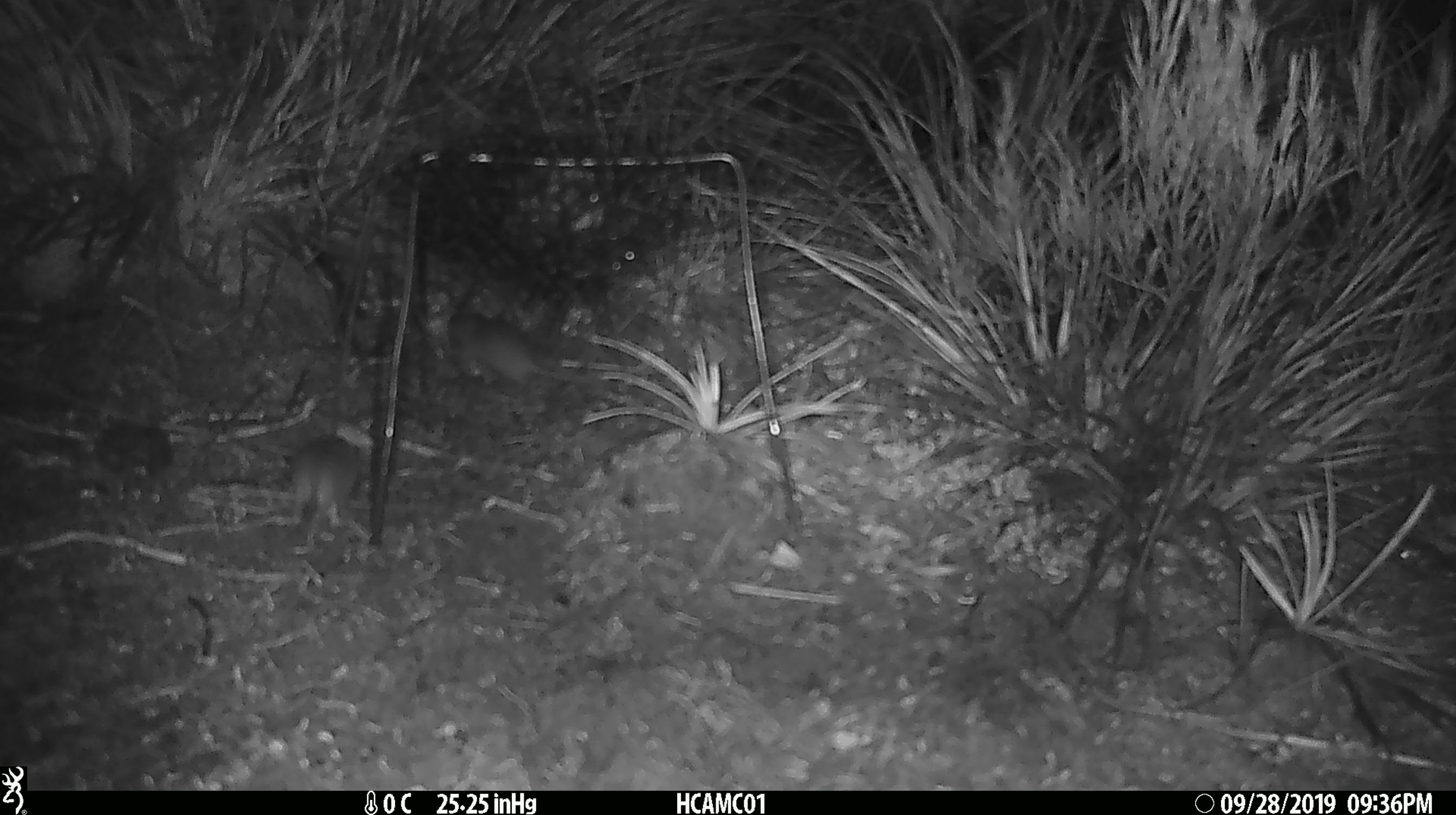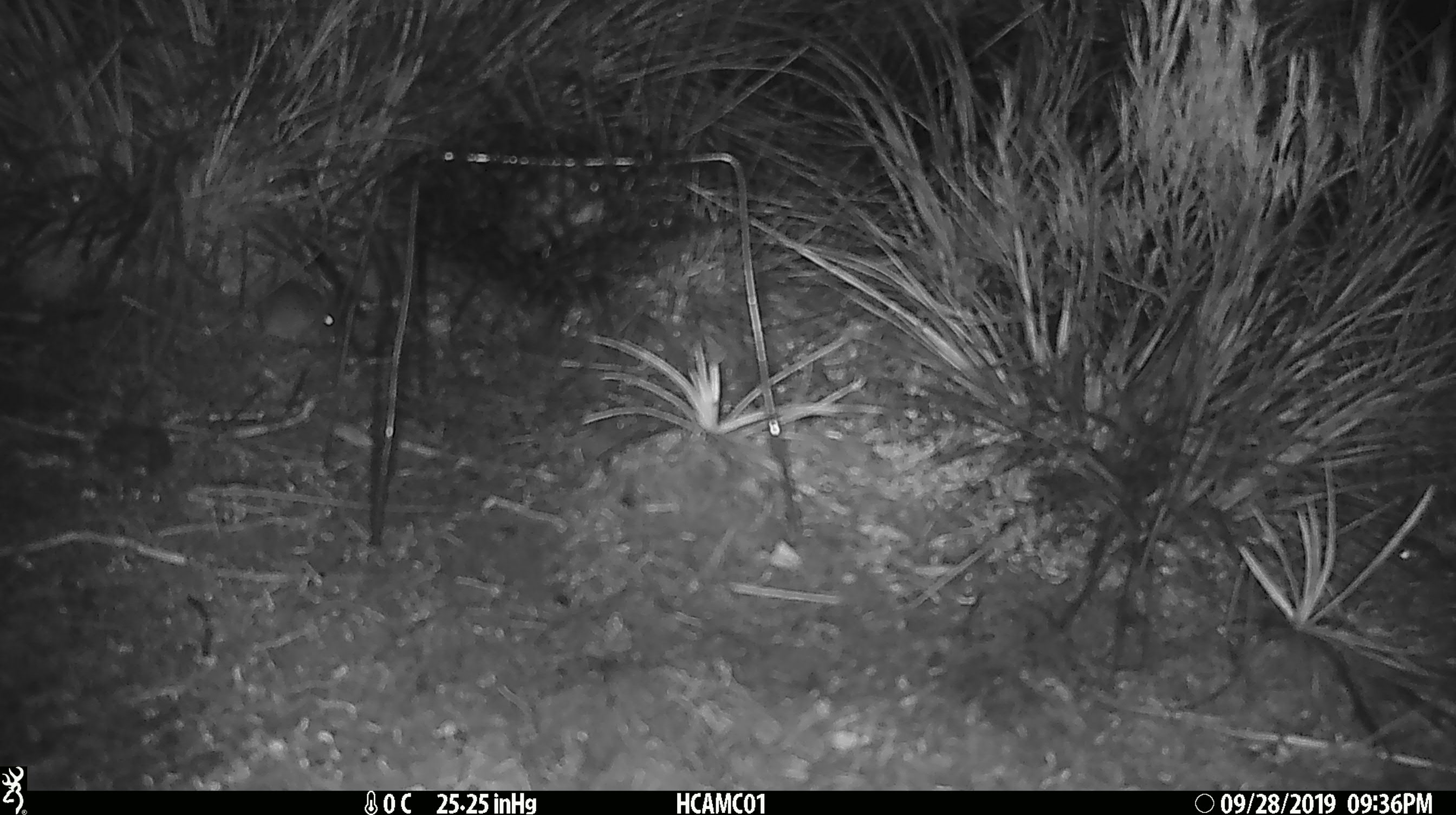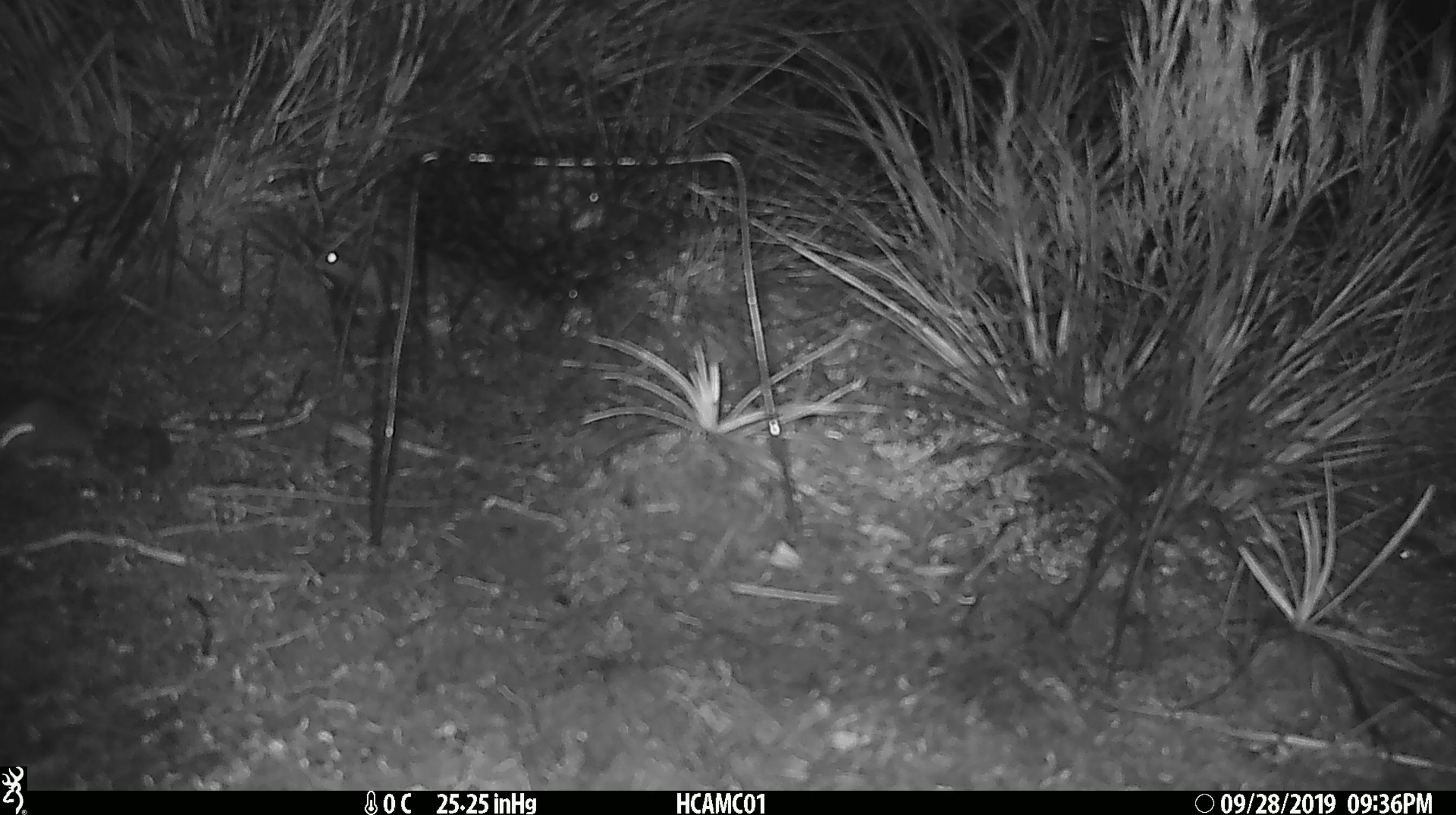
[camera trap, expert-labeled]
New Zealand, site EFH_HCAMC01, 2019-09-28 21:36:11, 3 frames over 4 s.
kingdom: Animalia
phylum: Chordata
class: Mammalia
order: Rodentia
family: Muridae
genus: Mus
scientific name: Mus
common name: mouse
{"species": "mouse (Mus)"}